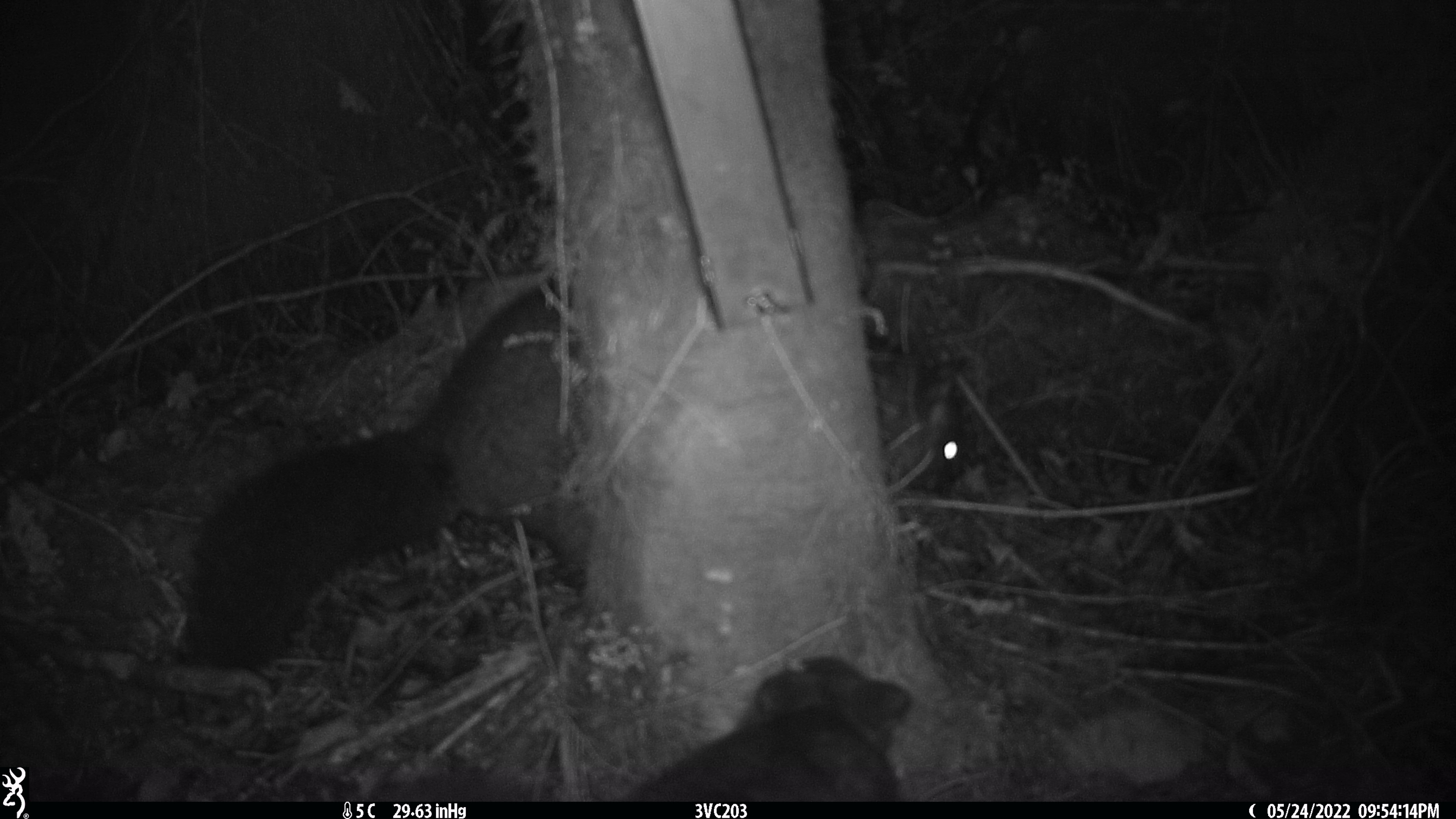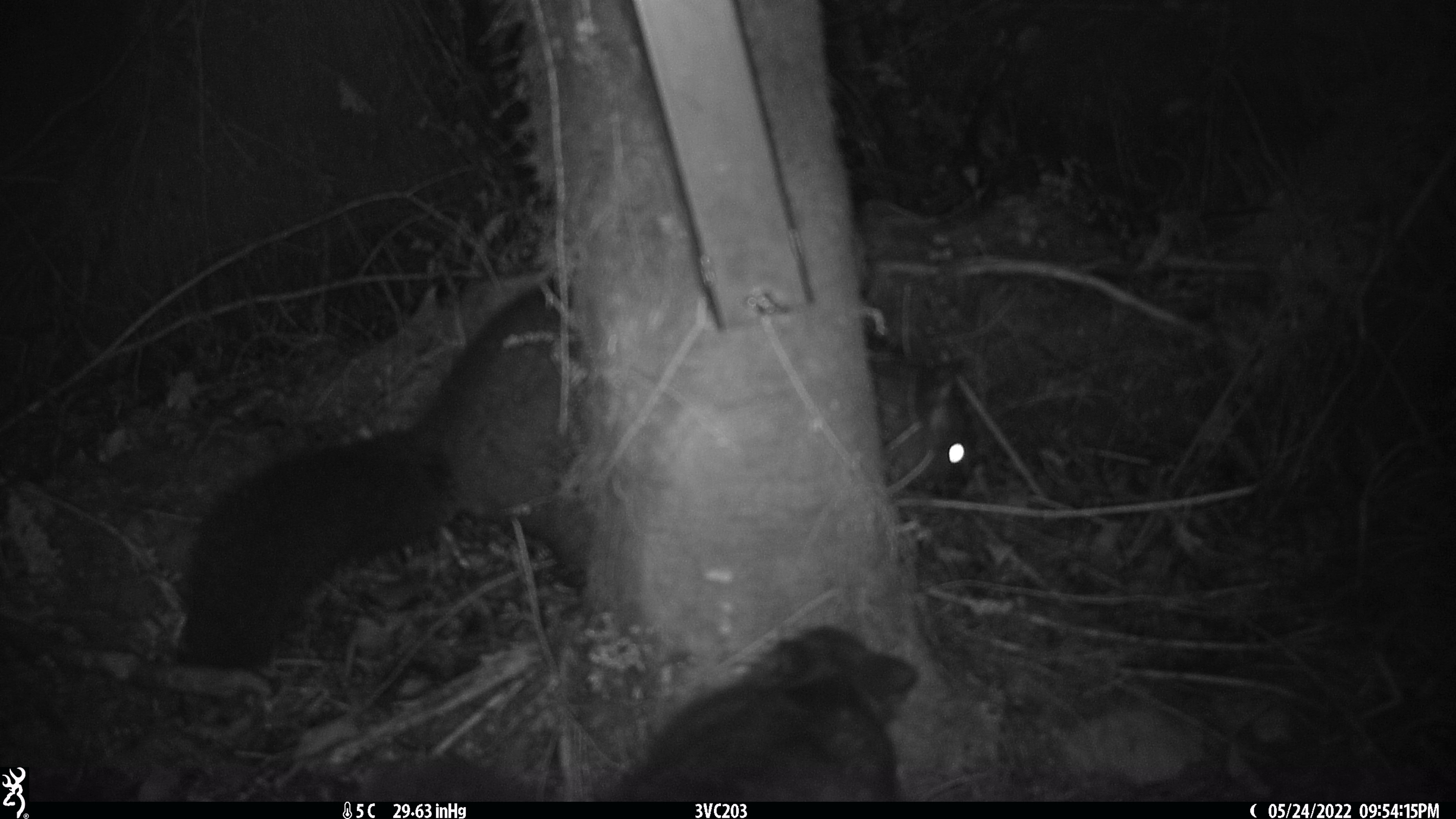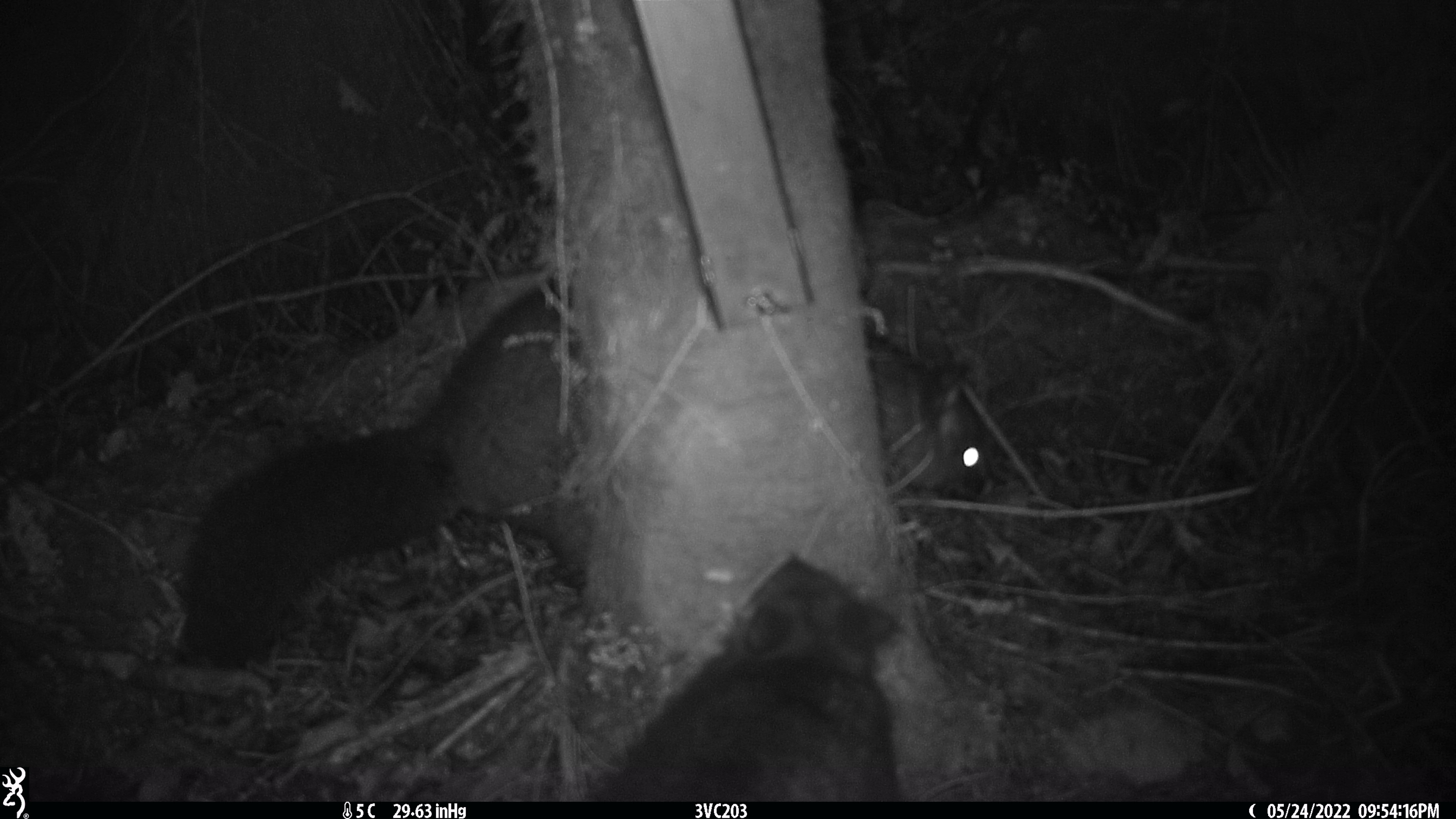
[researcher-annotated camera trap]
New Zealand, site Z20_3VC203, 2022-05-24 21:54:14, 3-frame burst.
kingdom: Animalia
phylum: Chordata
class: Mammalia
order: Diprotodontia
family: Phalangeridae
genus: Trichosurus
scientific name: Trichosurus vulpecula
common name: common brushtail possum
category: possum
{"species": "possum (common brushtail possum) (Trichosurus vulpecula)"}